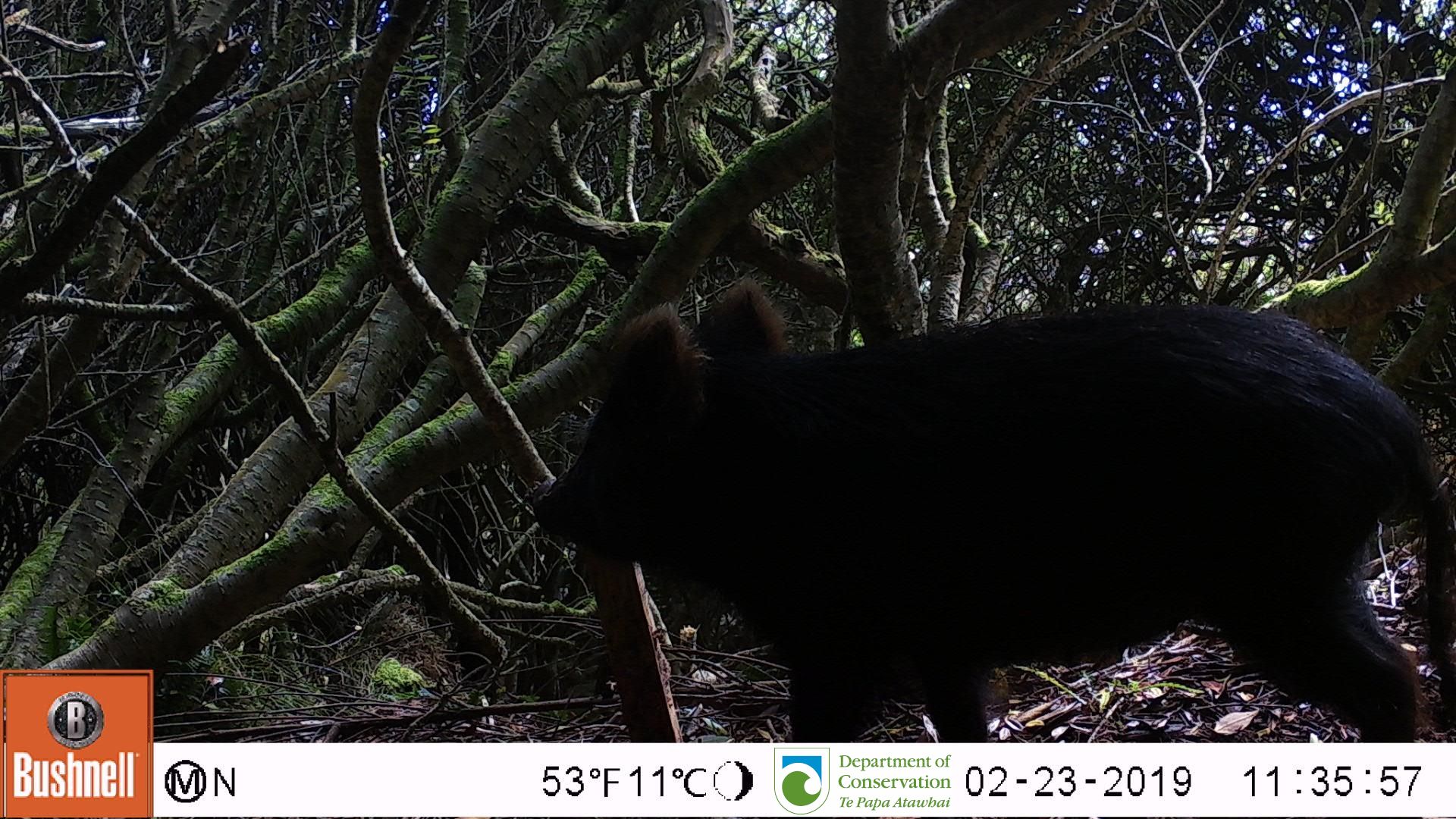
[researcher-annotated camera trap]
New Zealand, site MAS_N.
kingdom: Animalia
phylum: Chordata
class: Mammalia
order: Artiodactyla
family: Suidae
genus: Sus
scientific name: Sus scrofa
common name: pig